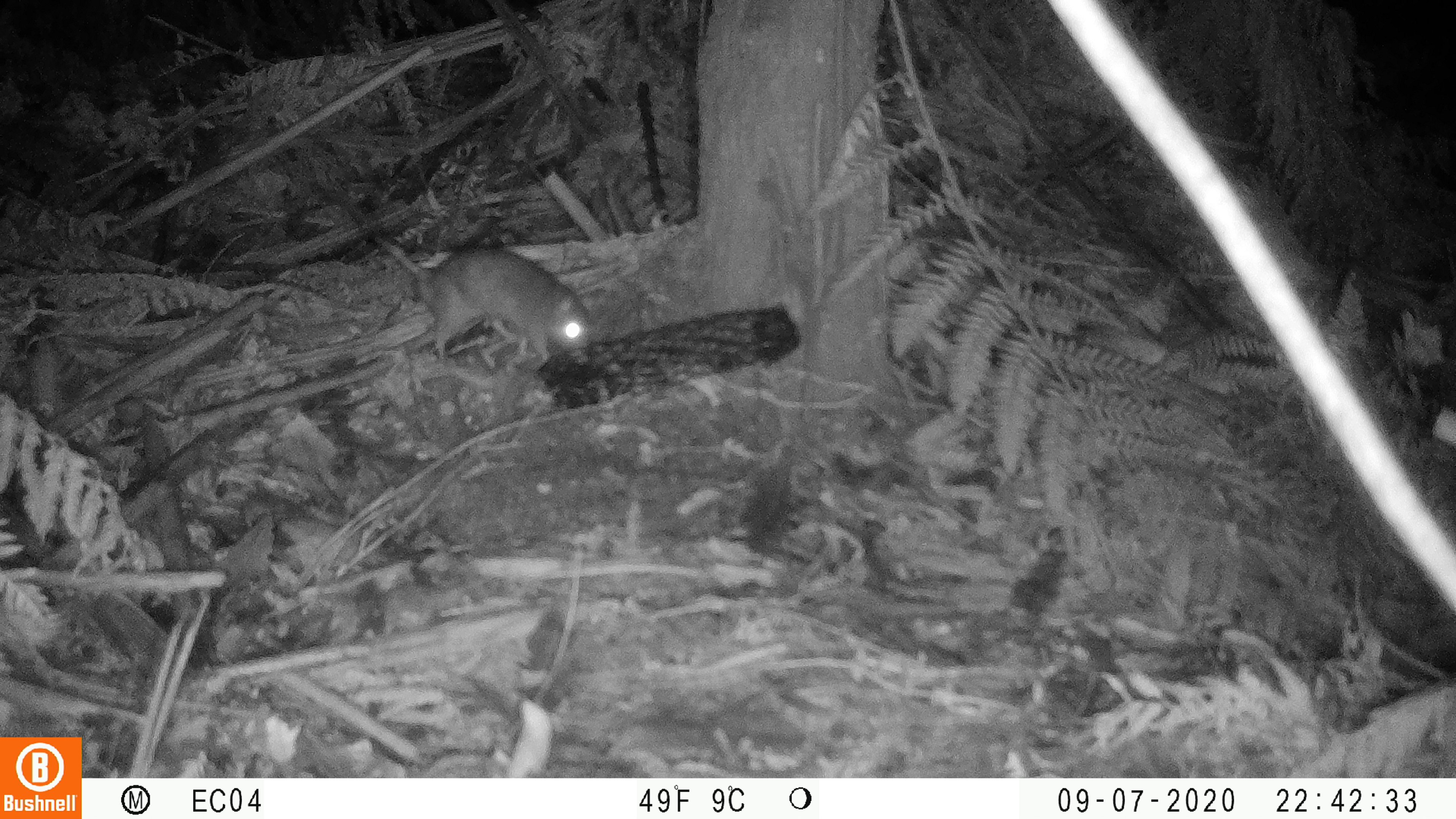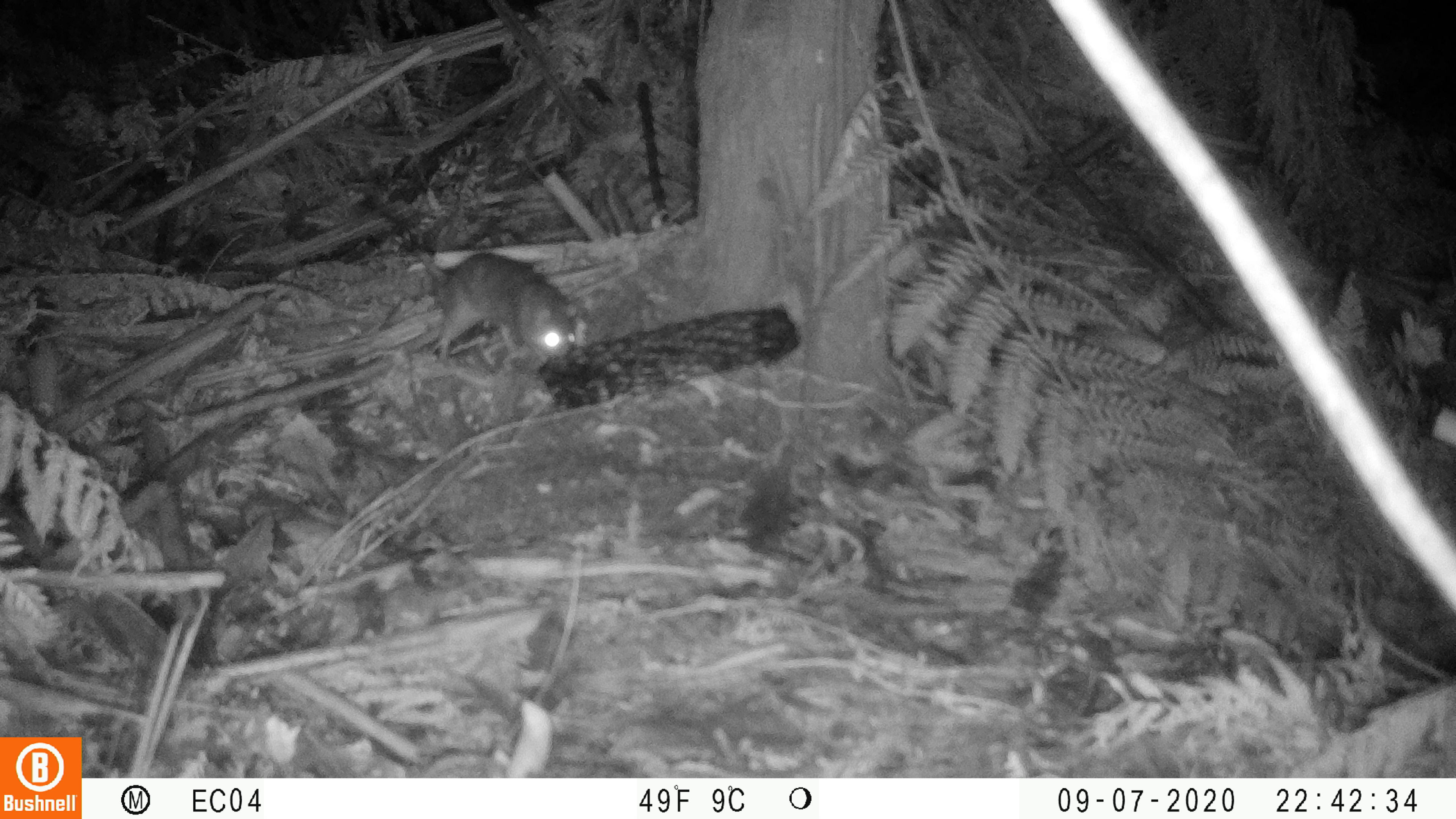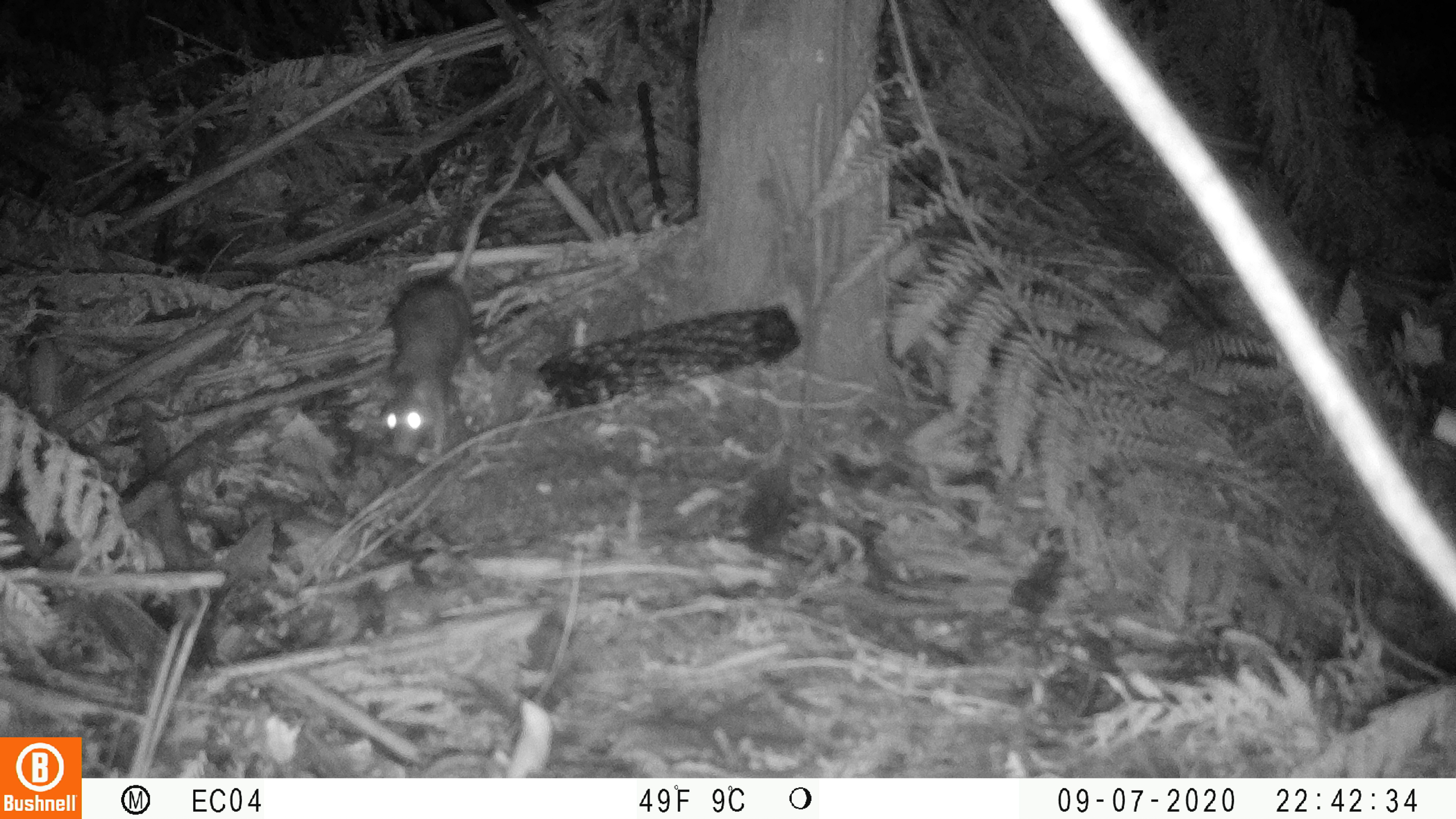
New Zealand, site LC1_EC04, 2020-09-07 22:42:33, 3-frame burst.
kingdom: Animalia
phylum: Chordata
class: Mammalia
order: Rodentia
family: Muridae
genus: Rattus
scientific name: Rattus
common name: rat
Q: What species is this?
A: Rat (Rattus).